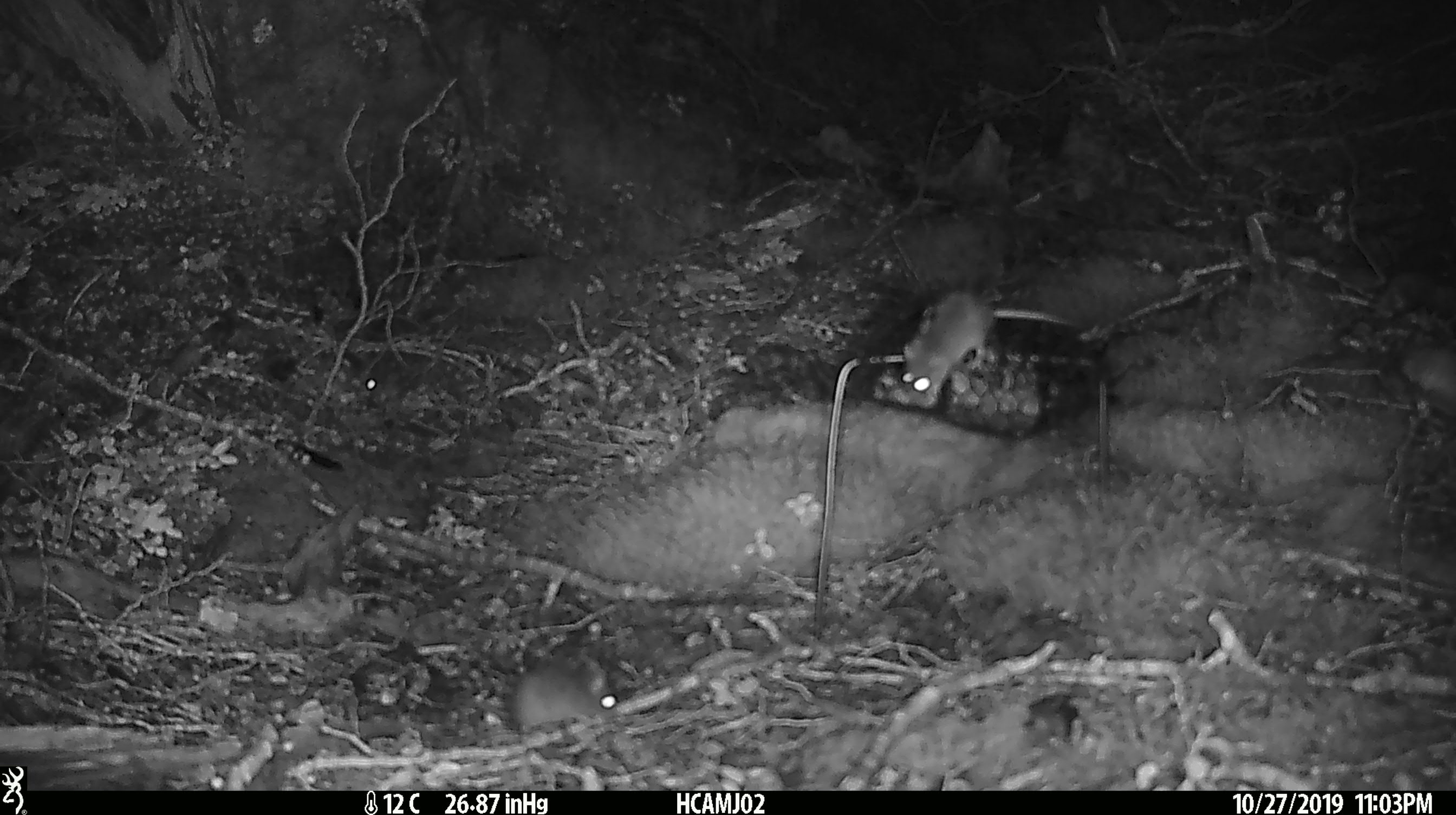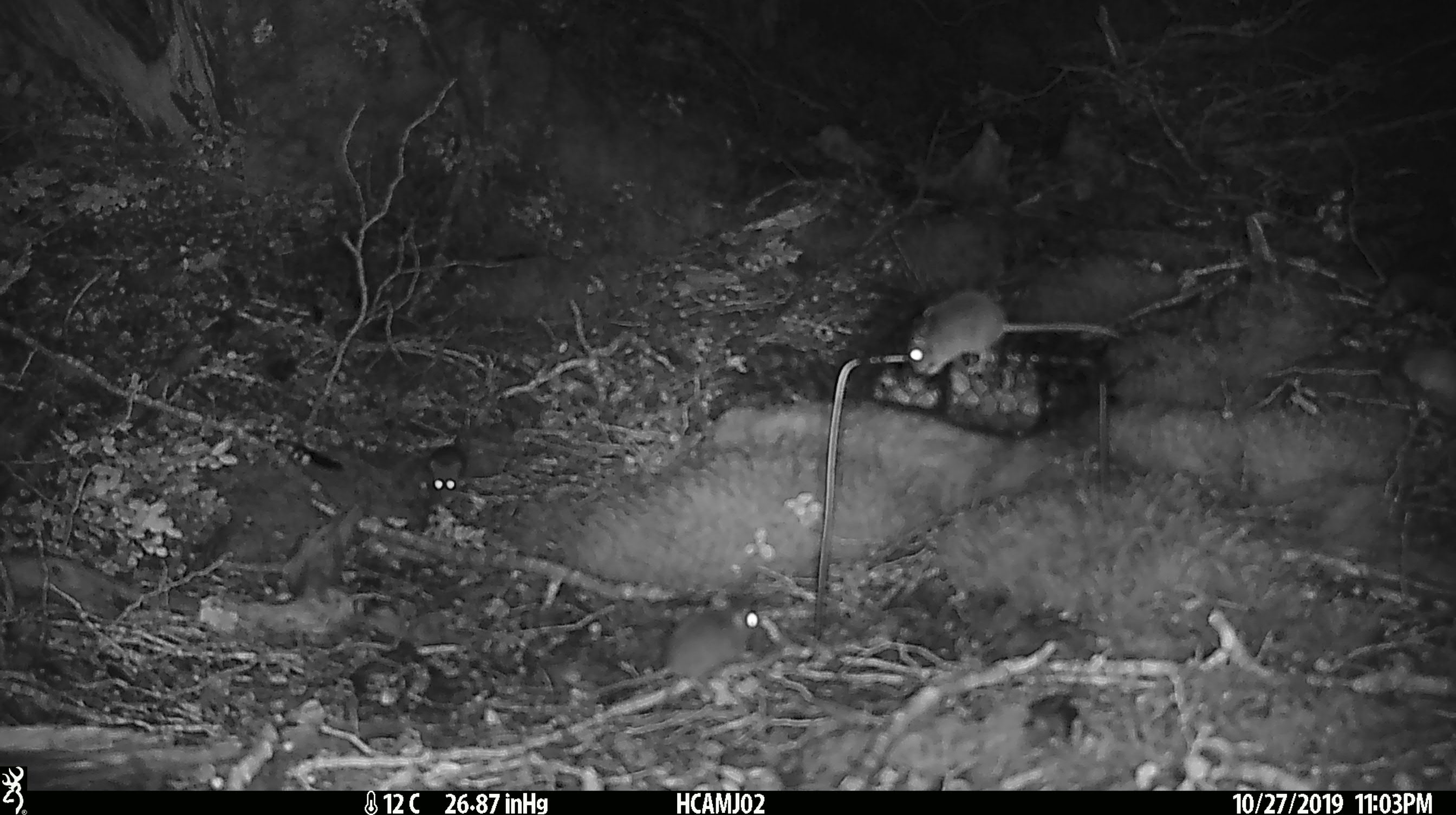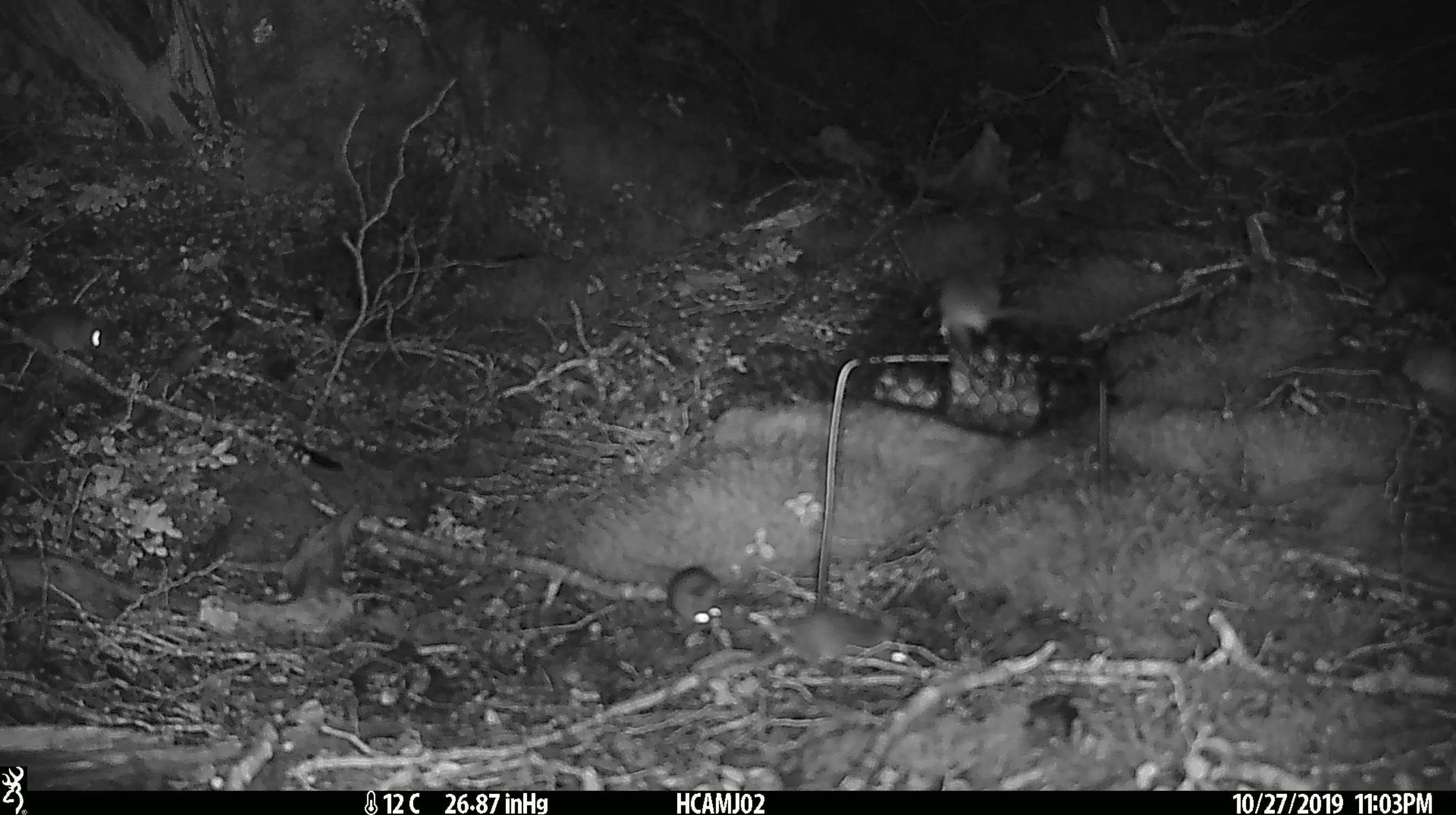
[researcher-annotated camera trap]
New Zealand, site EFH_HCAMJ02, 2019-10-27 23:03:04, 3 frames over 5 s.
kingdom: Animalia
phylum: Chordata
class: Mammalia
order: Rodentia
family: Muridae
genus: Mus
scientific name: Mus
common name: mouse